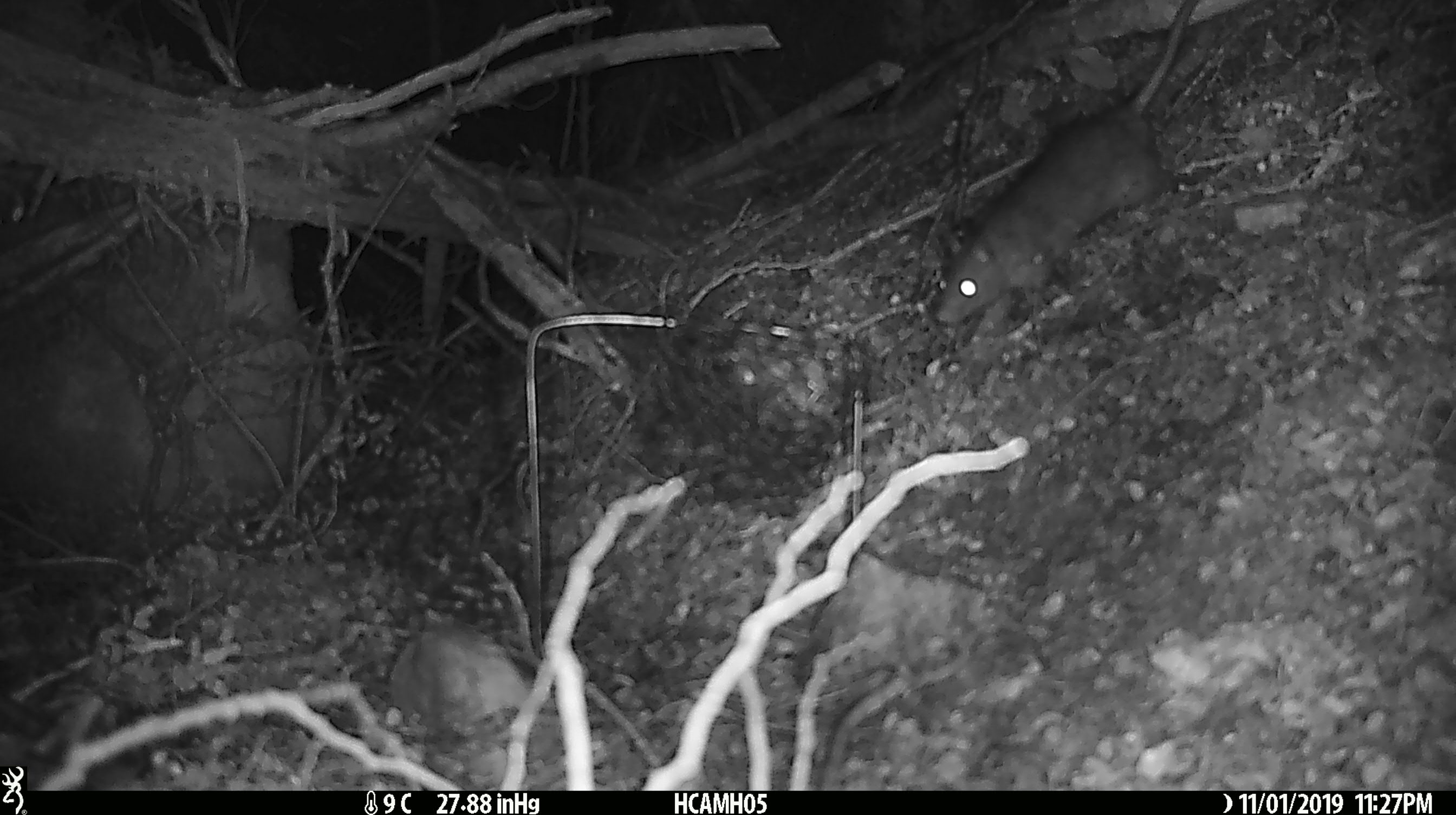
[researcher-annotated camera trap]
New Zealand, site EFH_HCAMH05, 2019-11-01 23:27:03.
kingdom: Animalia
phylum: Chordata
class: Mammalia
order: Rodentia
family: Muridae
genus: Rattus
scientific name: Rattus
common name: rat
Rat (Rattus).